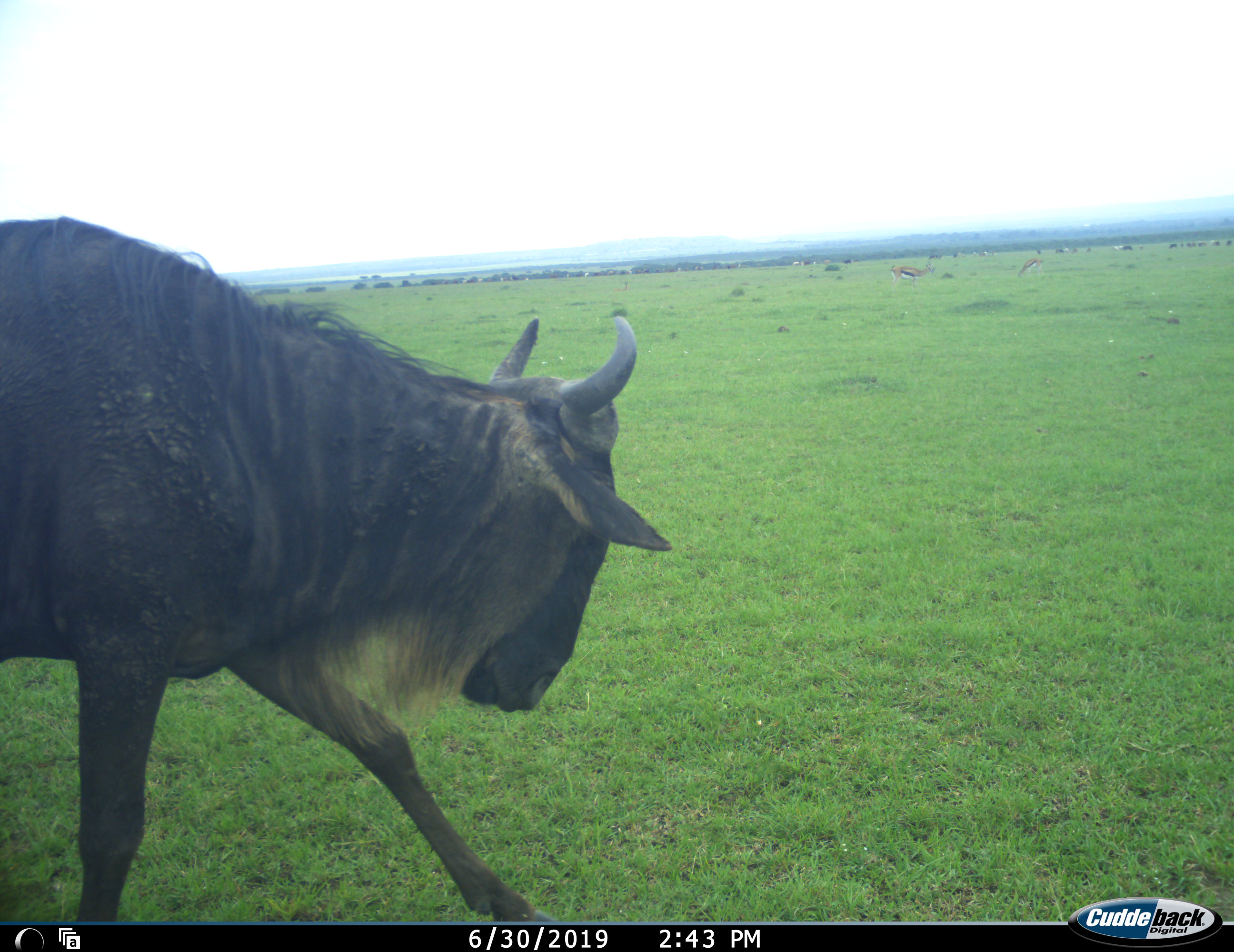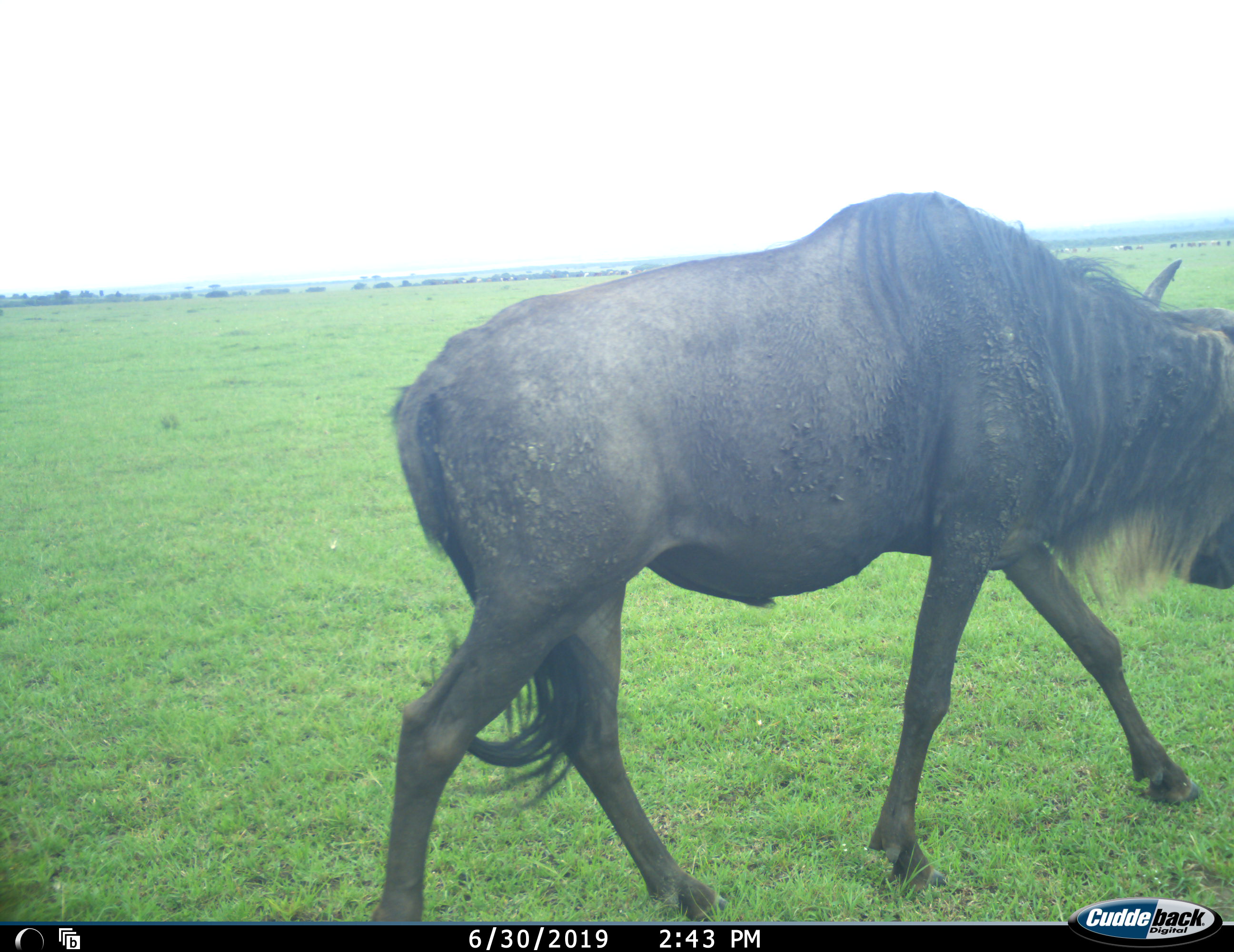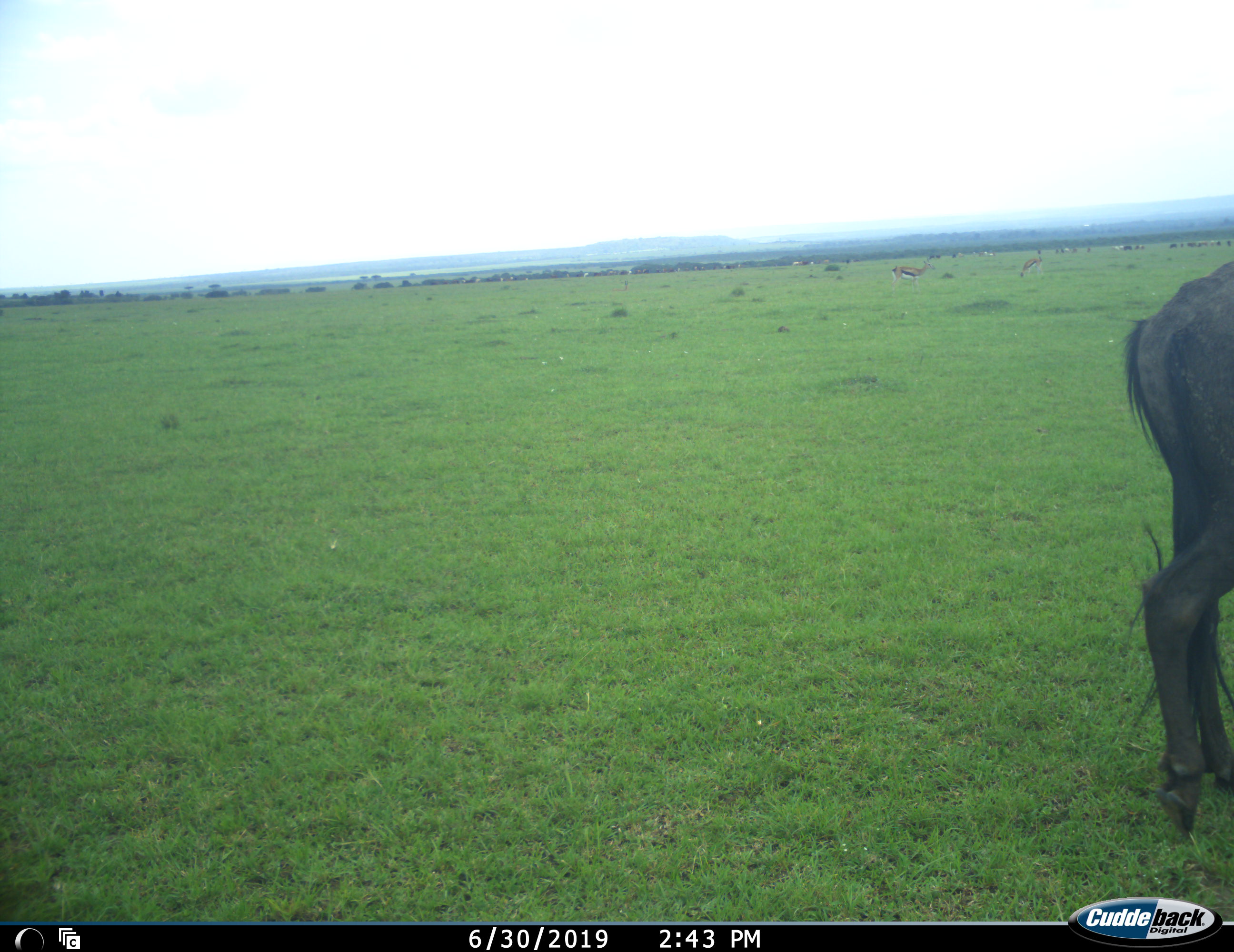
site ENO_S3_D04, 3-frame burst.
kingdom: Animalia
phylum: Chordata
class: Mammalia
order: Artiodactyla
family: Bovidae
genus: Connochaetes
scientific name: Connochaetes taurinus taurinus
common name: blue wildebeest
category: wildebeestblue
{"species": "wildebeestblue (blue wildebeest) (Connochaetes taurinus taurinus)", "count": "1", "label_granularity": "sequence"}